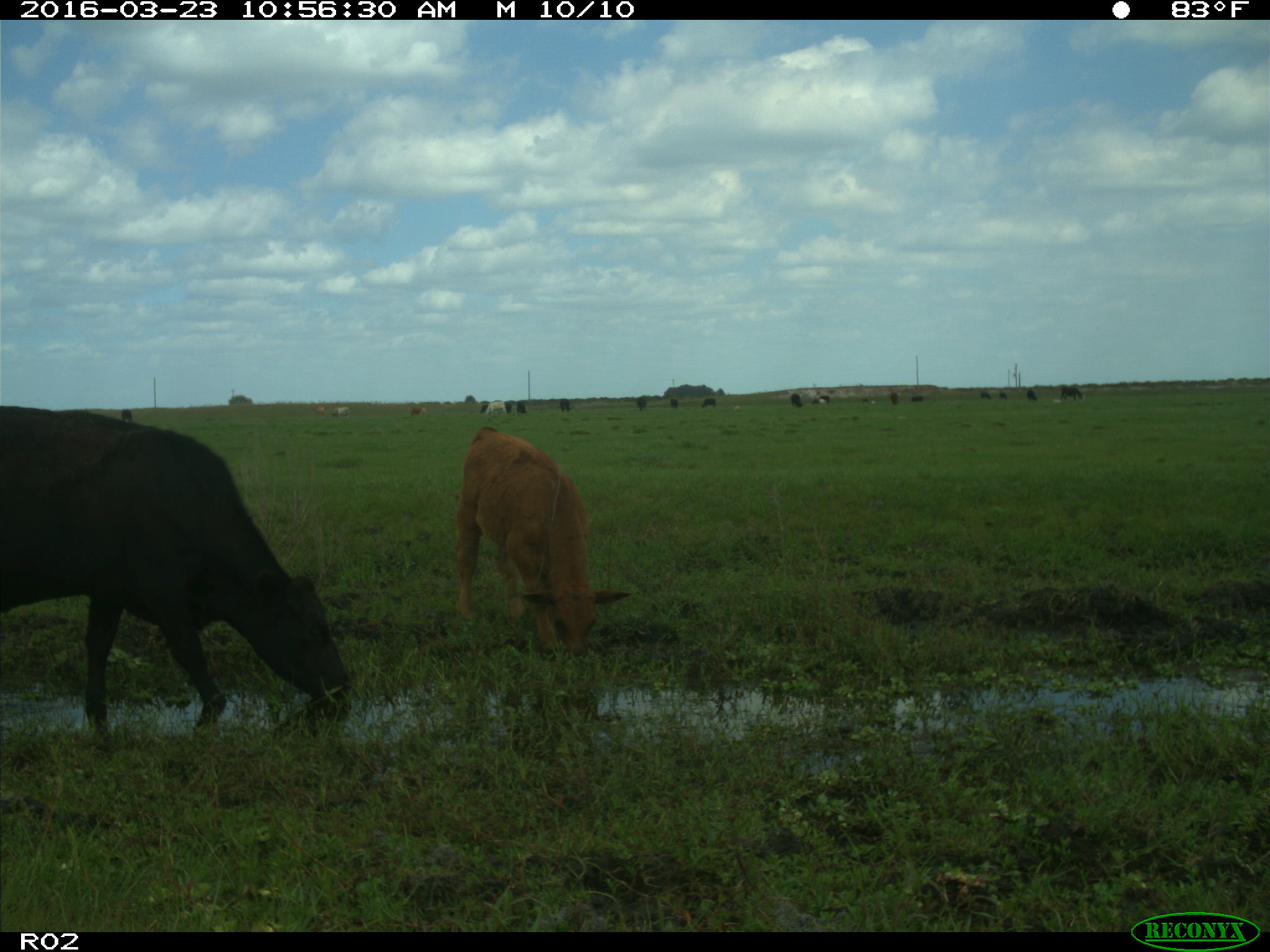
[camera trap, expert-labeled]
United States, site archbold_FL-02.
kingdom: Animalia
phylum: Chordata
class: Mammalia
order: Artiodactyla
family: Bovidae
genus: Bos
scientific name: Bos taurus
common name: domestic cow